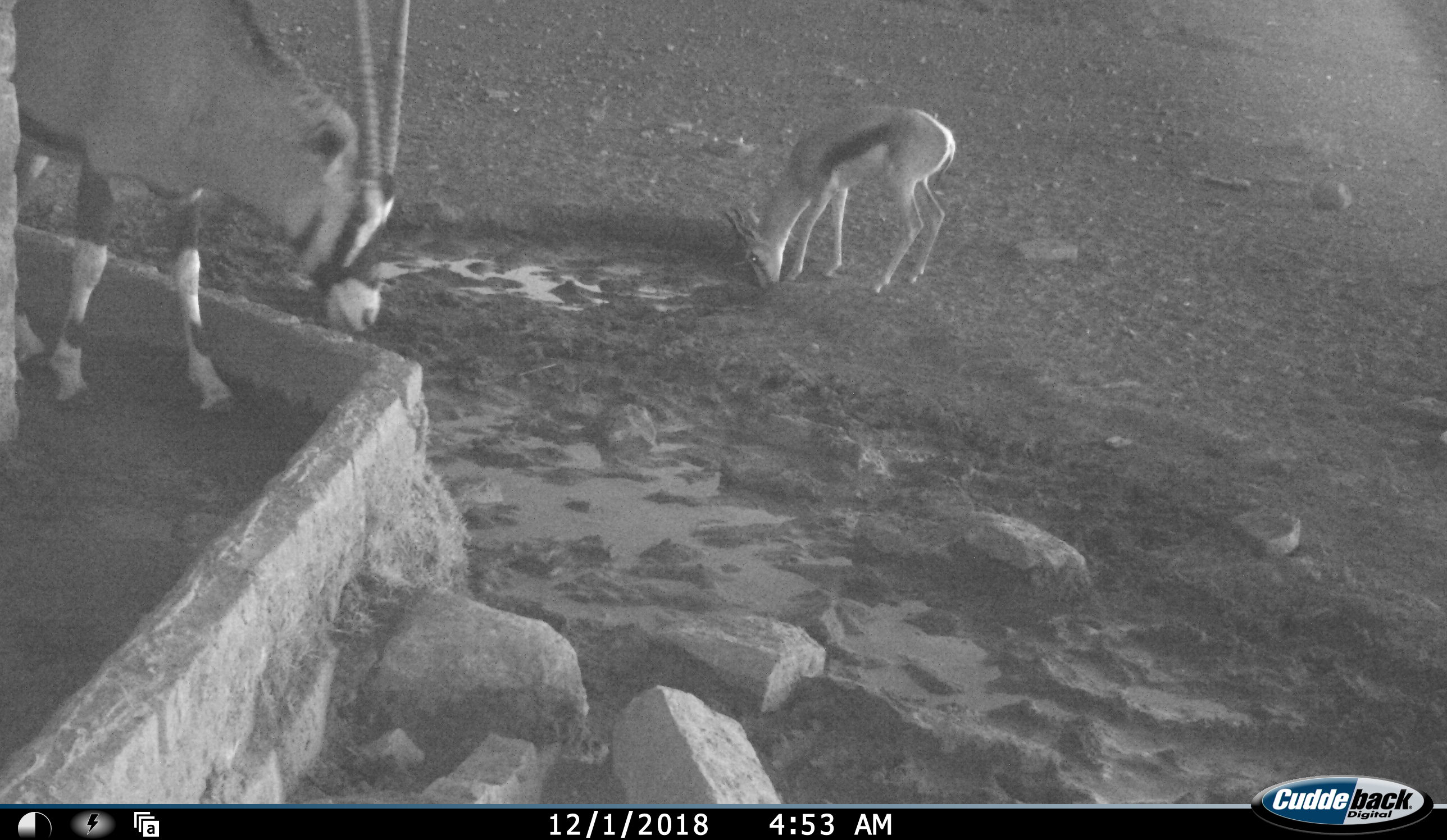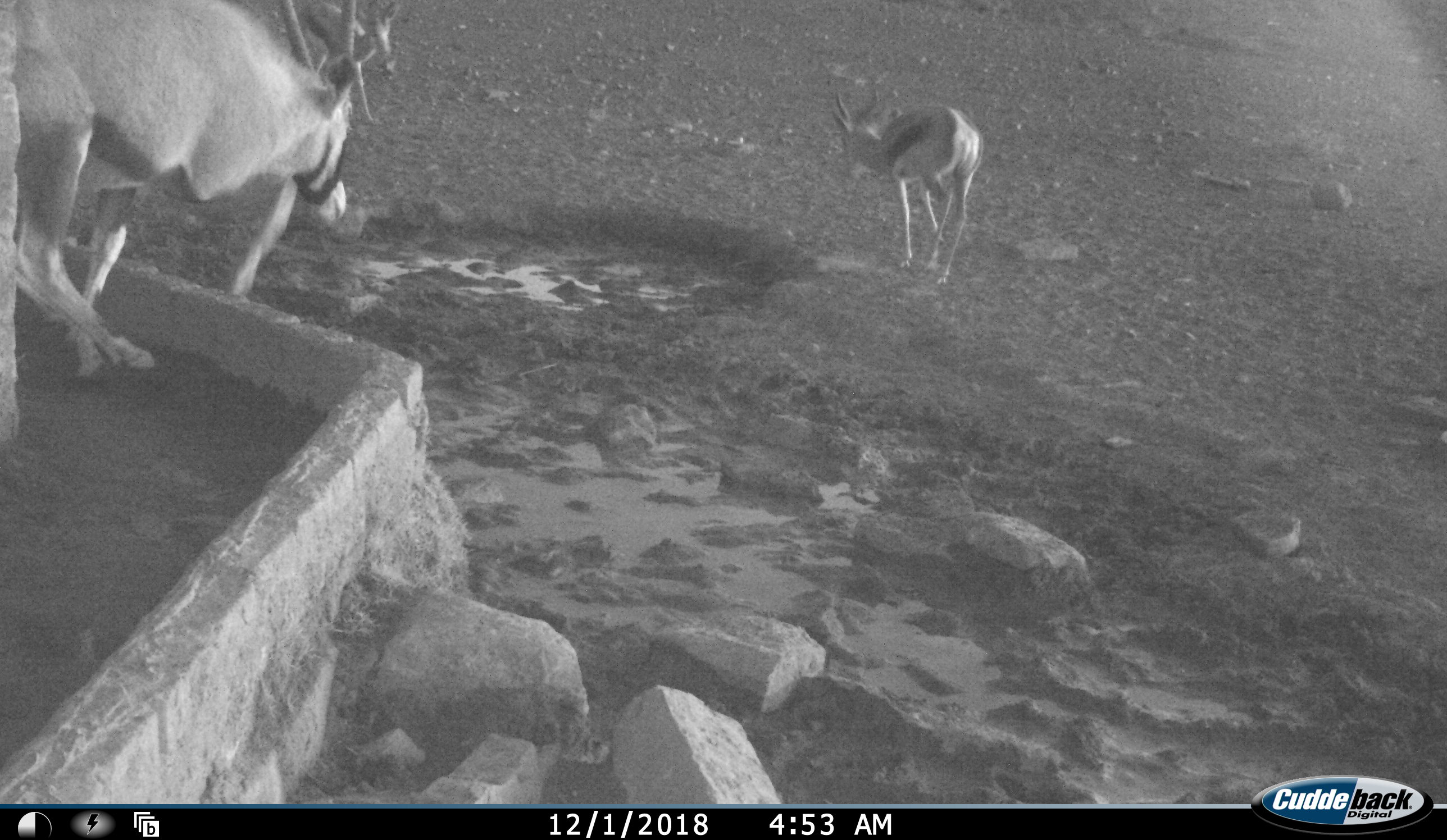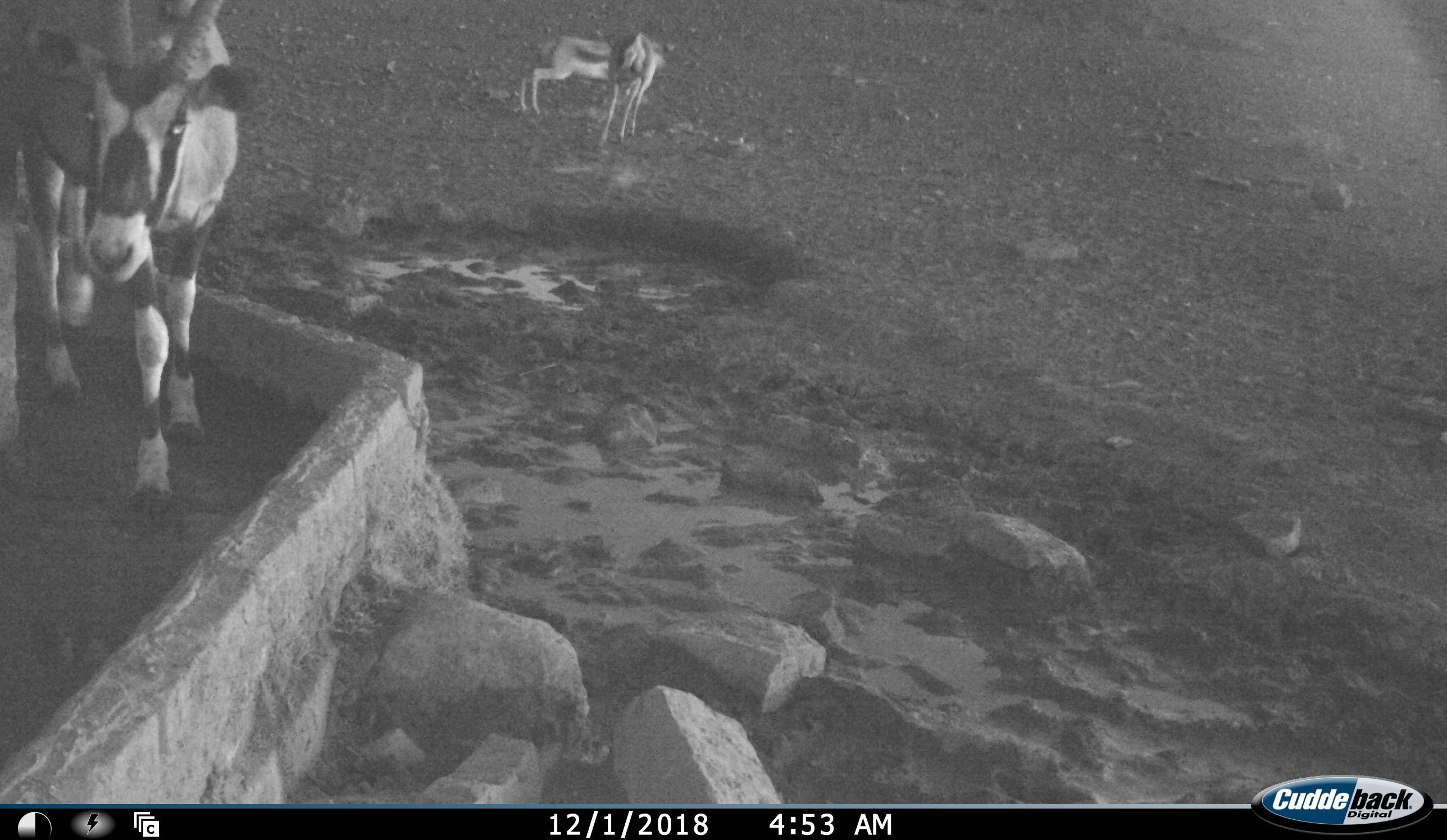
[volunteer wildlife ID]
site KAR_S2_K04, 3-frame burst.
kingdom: Animalia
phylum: Chordata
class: Mammalia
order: Artiodactyla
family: Bovidae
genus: Oryx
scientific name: Oryx gazella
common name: gemsbok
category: oryx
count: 1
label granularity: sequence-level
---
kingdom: Animalia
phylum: Chordata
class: Mammalia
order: Artiodactyla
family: Bovidae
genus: Antidorcas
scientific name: Antidorcas marsupialis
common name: springbok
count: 2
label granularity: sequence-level